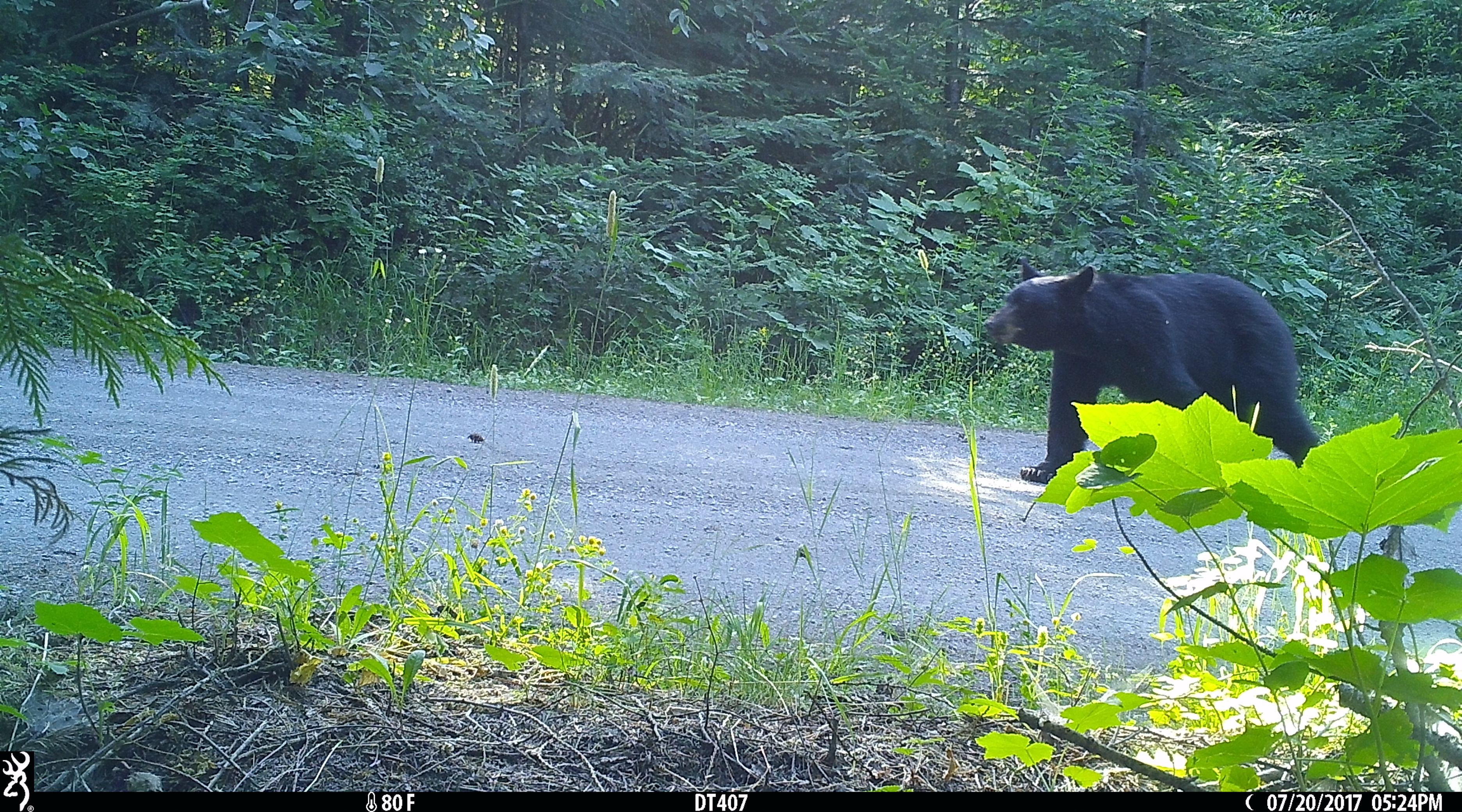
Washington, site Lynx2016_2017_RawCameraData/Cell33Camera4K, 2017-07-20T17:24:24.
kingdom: Animalia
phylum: Chordata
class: Mammalia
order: Carnivora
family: Ursidae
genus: Ursus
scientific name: Ursus americanus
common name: american black bear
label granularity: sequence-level